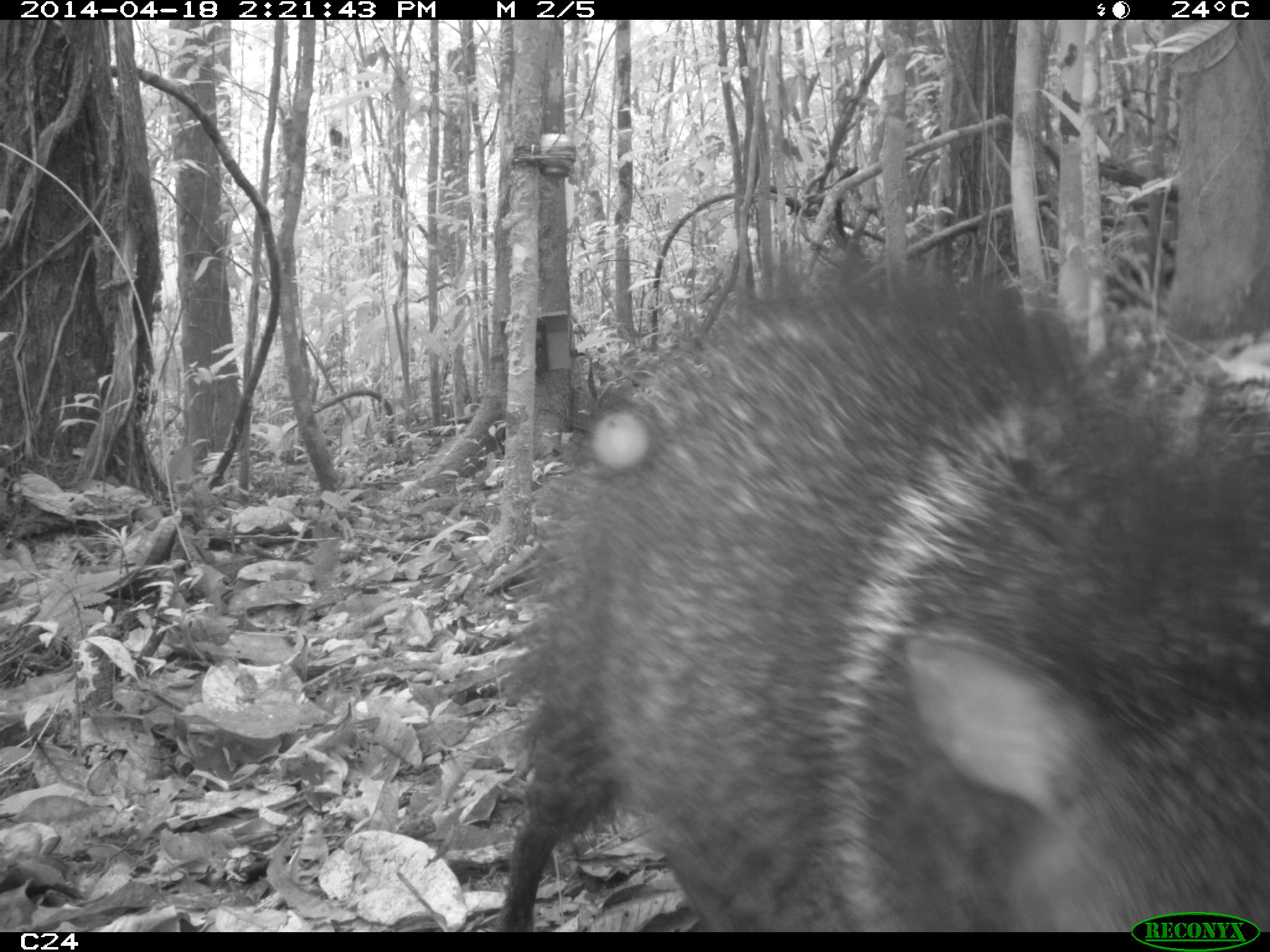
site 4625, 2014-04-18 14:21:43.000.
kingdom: Animalia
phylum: Chordata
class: Mammalia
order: Artiodactyla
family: Tayassuidae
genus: Pecari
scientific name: Pecari tajacu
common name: collared peccary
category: tayassu tajacu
Tayassu tajacu (collared peccary) (Pecari tajacu), count 5, age adult.